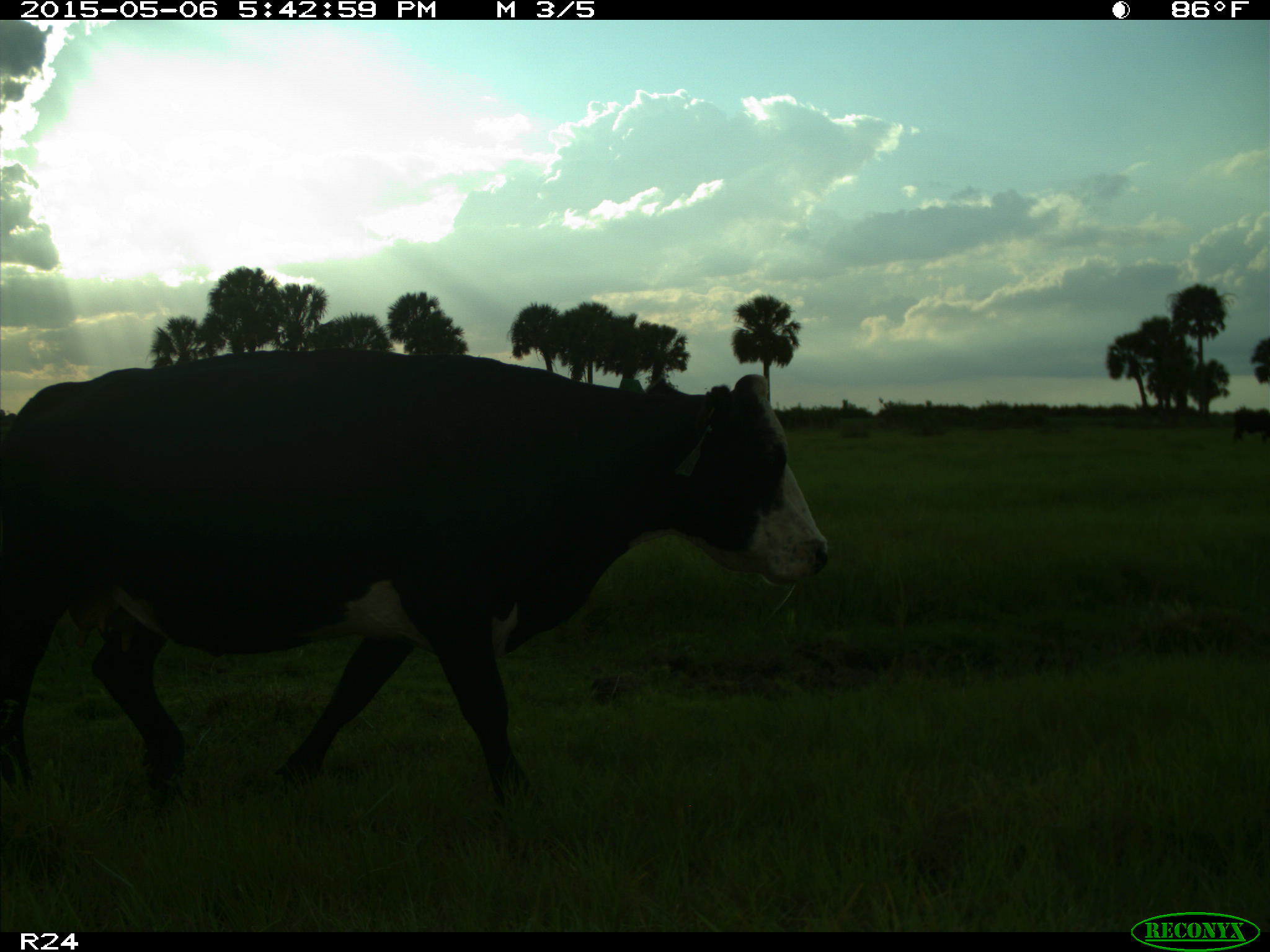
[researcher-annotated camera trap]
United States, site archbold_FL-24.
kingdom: Animalia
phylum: Chordata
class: Mammalia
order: Artiodactyla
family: Bovidae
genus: Bos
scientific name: Bos taurus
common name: domestic cow